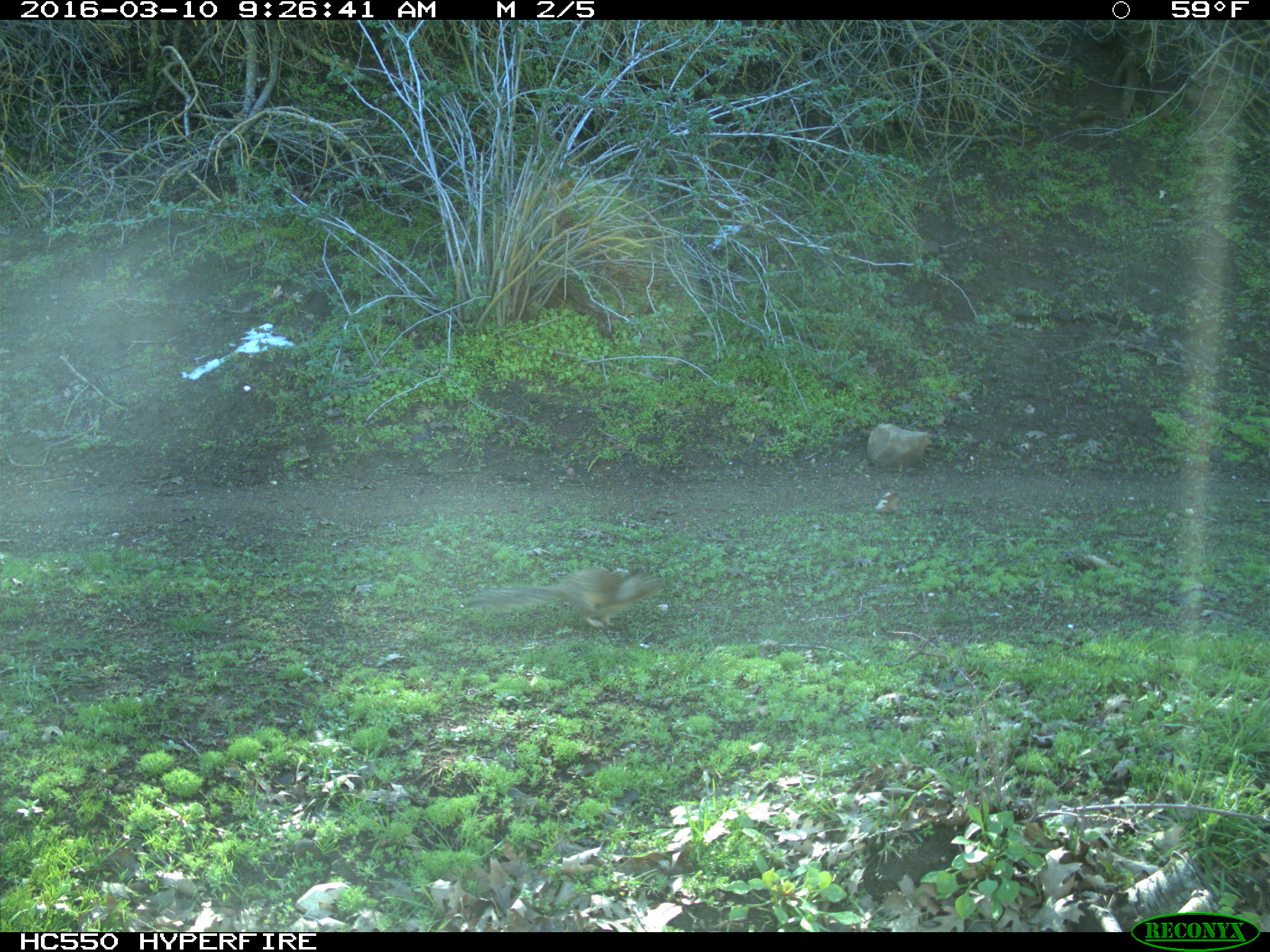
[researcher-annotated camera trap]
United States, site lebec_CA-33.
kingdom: Animalia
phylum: Chordata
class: Mammalia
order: Rodentia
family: Sciuridae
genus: Otospermophilus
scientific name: Otospermophilus beecheyi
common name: california ground squirrel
Otospermophilus beecheyi (california ground squirrel).